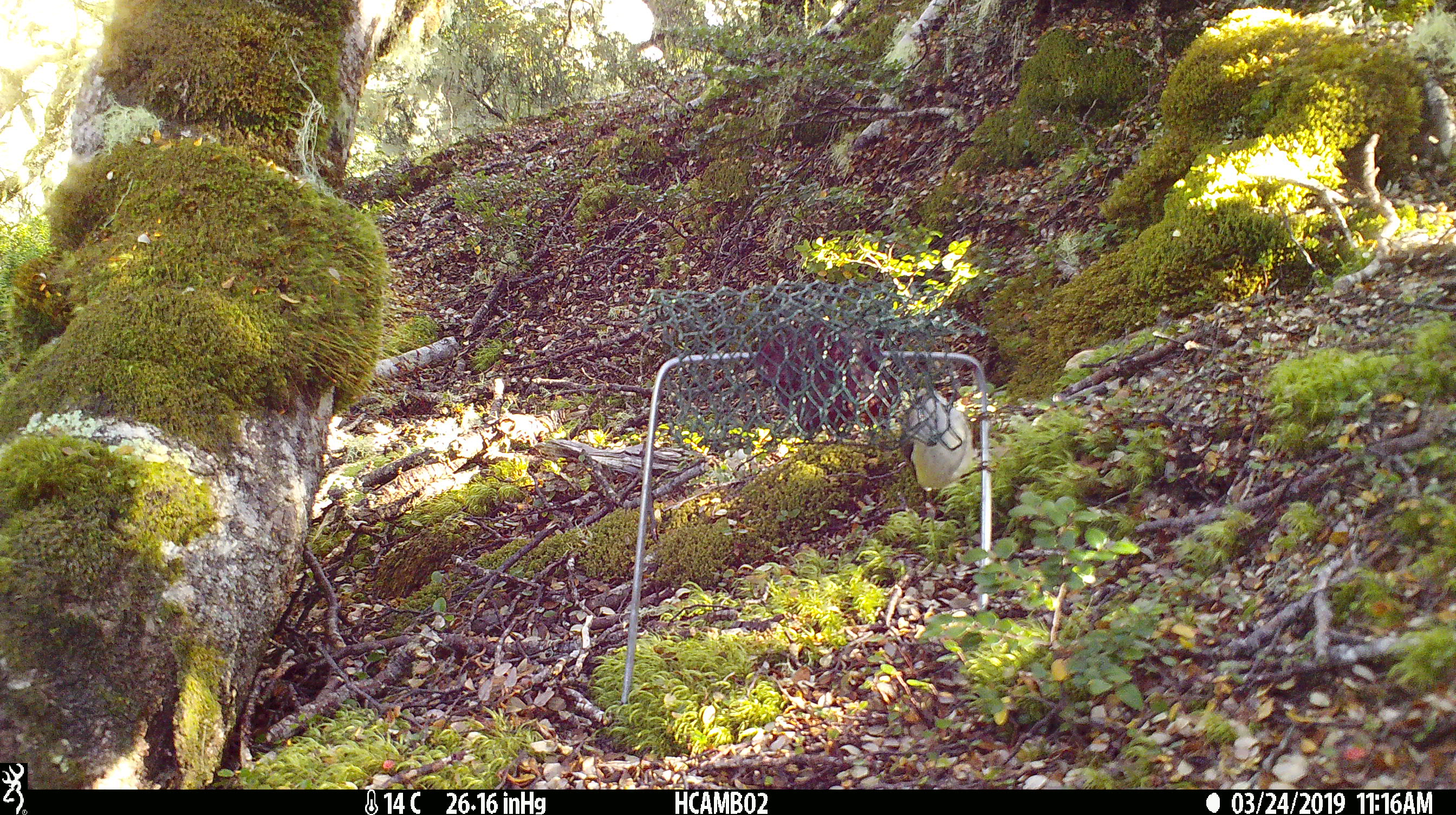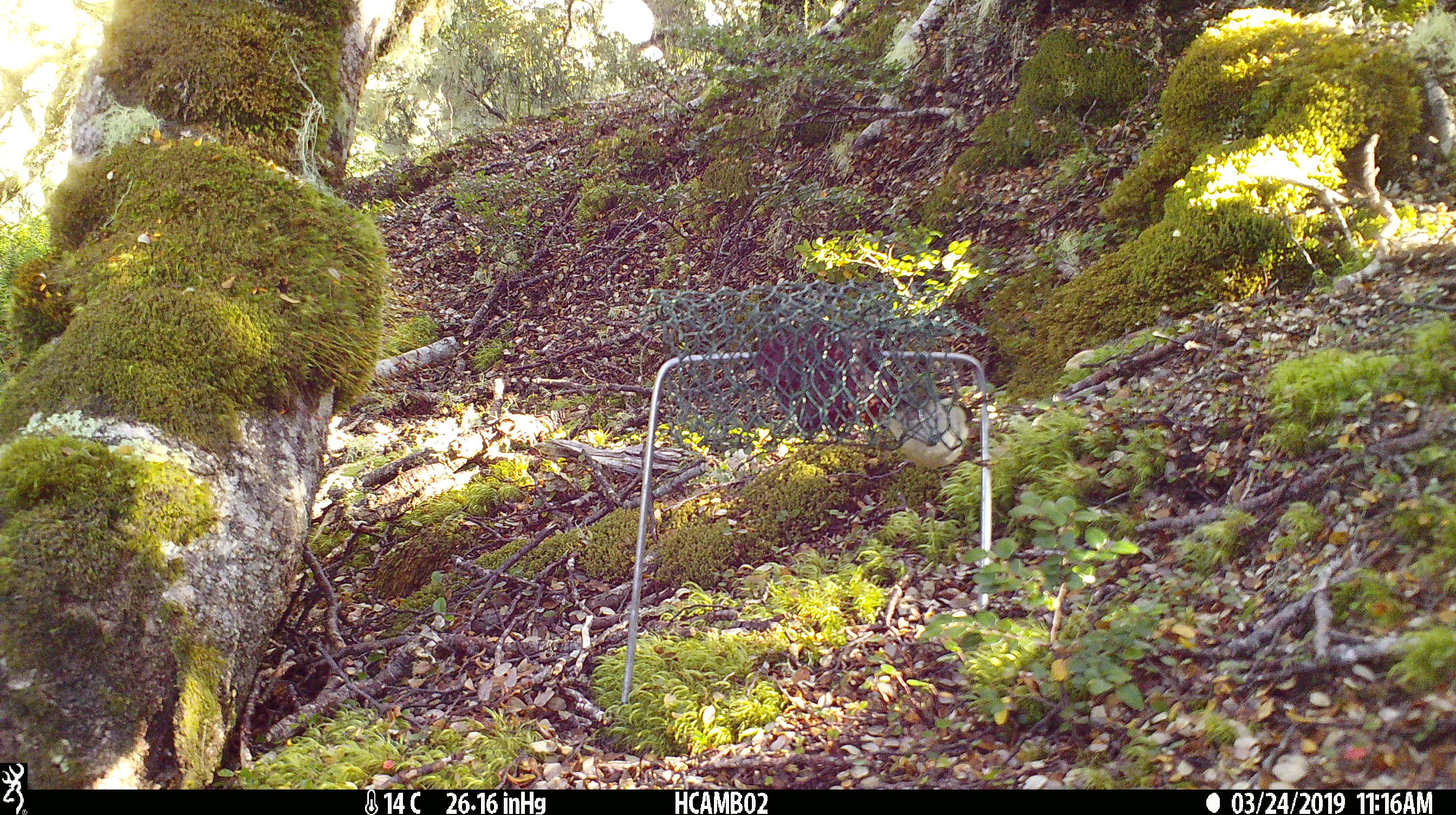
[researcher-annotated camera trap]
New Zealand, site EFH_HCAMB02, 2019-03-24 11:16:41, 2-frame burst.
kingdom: Animalia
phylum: Chordata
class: Aves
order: Passeriformes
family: Acanthisittidae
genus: Acanthisitta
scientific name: Acanthisitta chloris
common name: rifleman